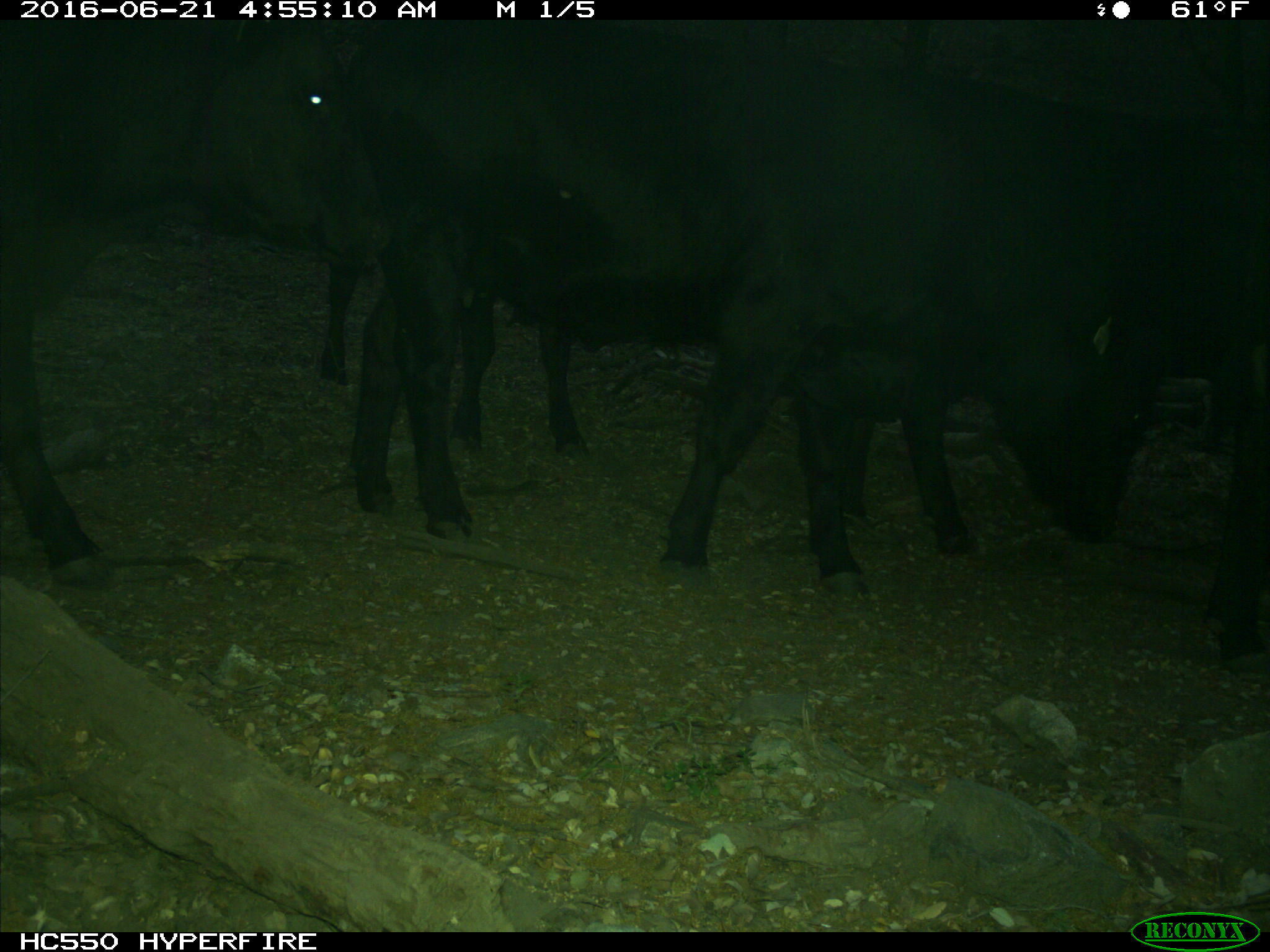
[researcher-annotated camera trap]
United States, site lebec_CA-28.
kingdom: Animalia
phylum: Chordata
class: Mammalia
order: Artiodactyla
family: Bovidae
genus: Bos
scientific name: Bos taurus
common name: domestic cow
Bos taurus (domestic cow).